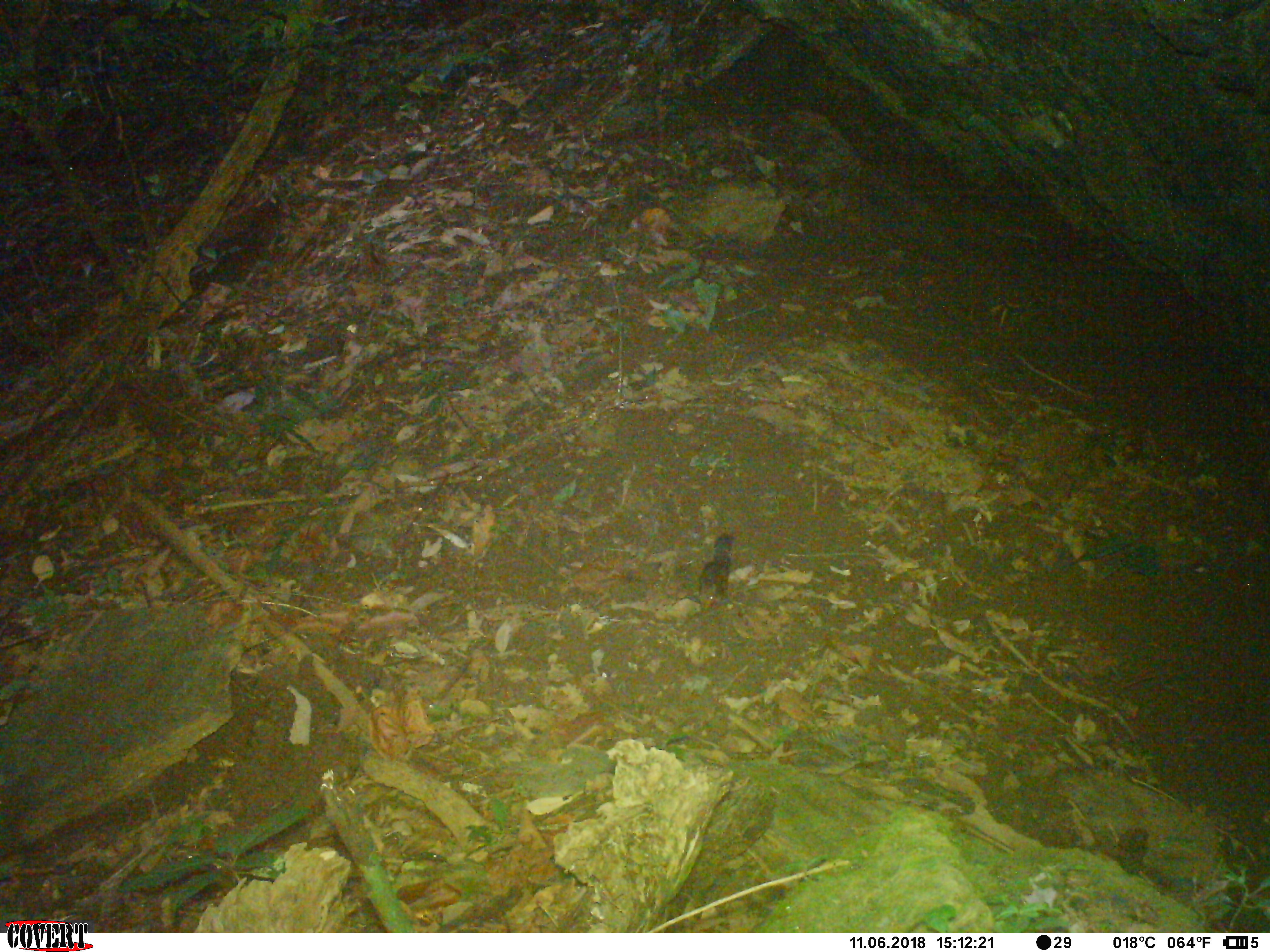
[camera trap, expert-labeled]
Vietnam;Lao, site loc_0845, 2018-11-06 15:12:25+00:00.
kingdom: Animalia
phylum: Chordata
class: Mammalia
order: Rodentia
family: Sciuridae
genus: Dremomys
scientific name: Dremomys rufigenis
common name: red-cheeked squirrel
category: red cheeked squirrel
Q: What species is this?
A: Red cheeked squirrel (red-cheeked squirrel) (Dremomys rufigenis).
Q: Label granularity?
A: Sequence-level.